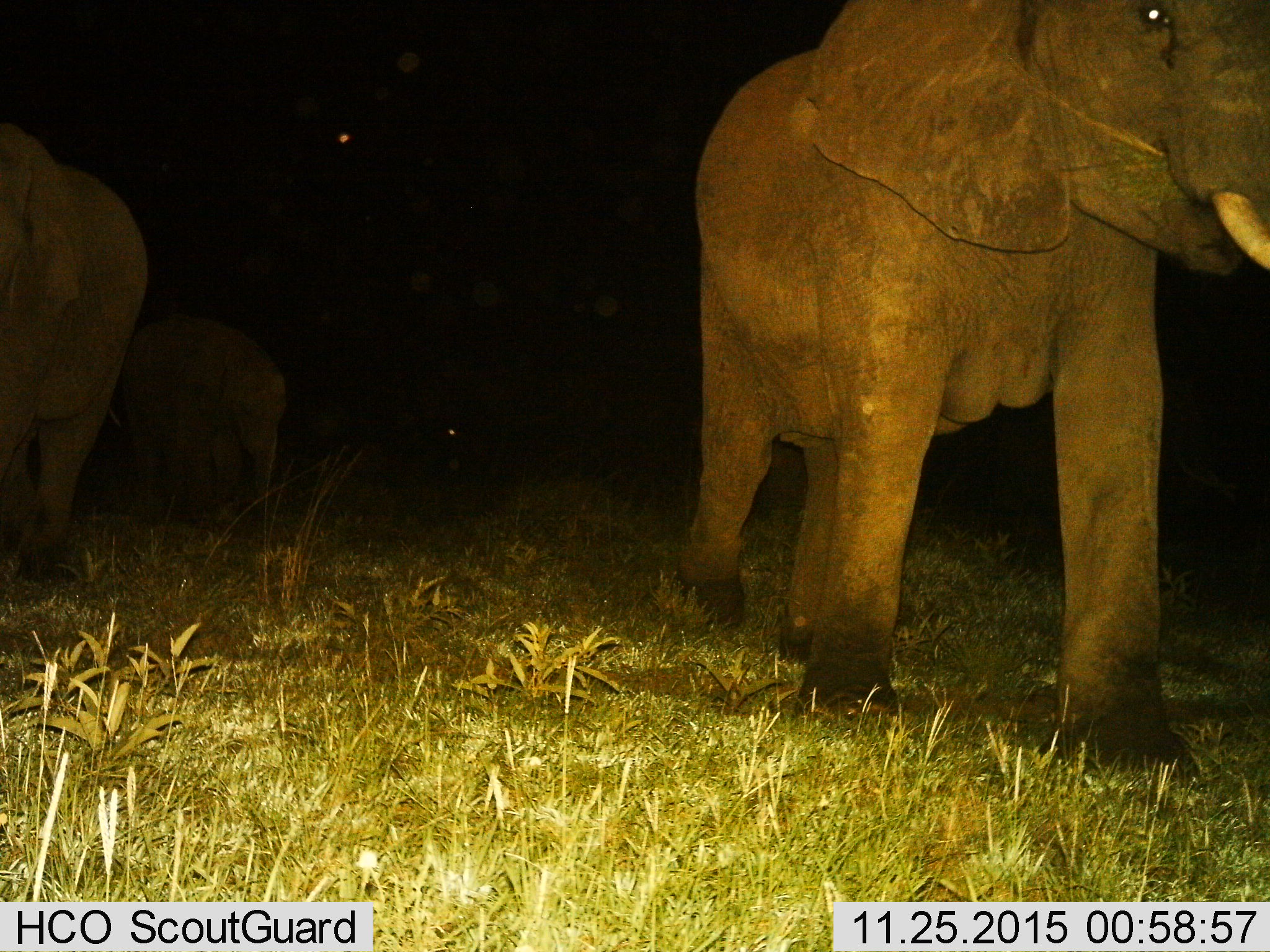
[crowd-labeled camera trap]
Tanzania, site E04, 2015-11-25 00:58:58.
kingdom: Animalia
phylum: Chordata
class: Mammalia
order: Proboscidea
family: Elephantidae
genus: Loxodonta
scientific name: Loxodonta africana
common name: african bush elephant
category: elephant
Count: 3.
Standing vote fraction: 40%.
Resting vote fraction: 5%.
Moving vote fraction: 65%.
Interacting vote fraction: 0%.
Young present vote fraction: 35%.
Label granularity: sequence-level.